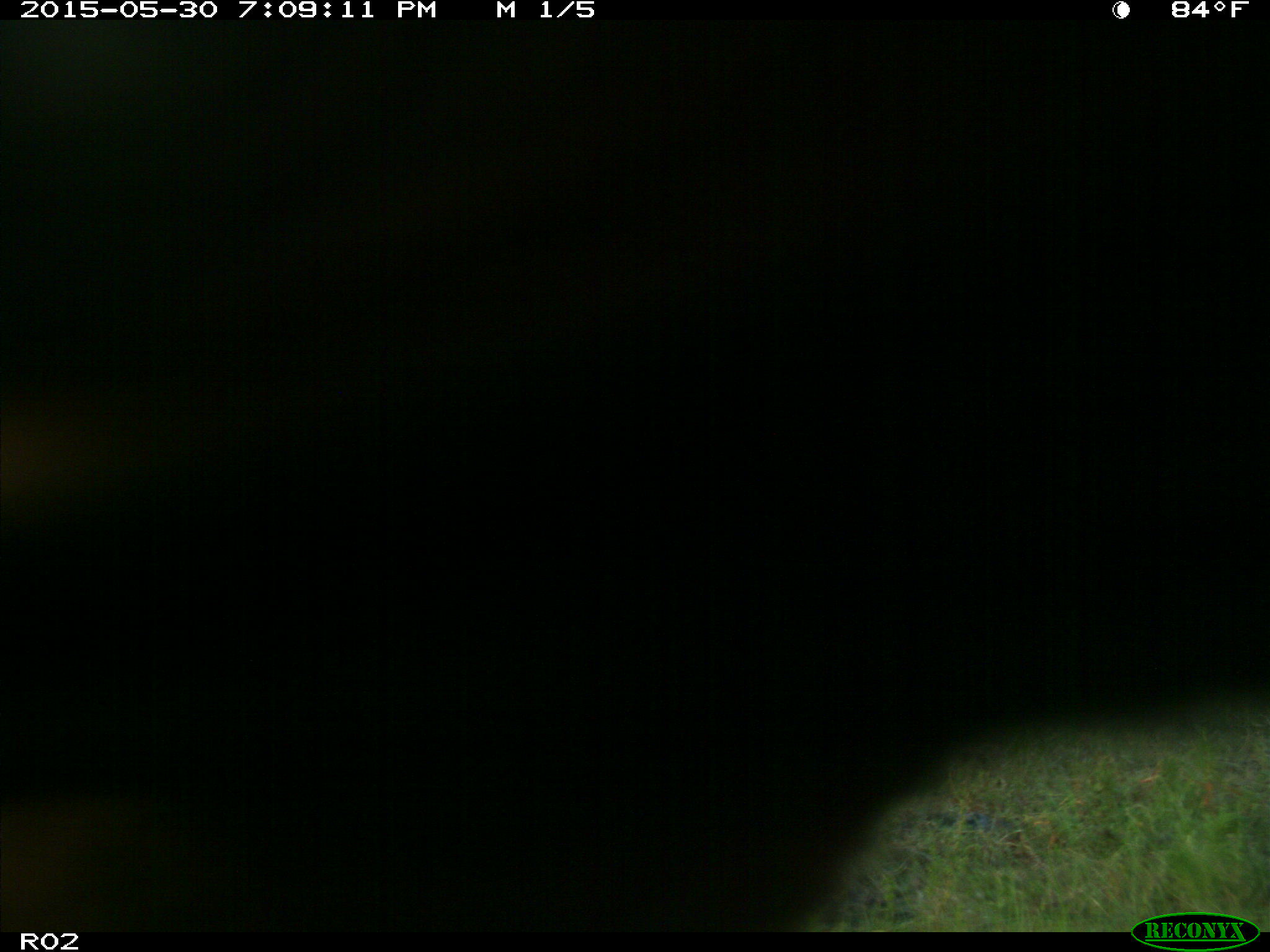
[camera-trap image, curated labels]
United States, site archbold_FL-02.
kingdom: Animalia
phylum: Chordata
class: Mammalia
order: Artiodactyla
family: Bovidae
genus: Bos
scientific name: Bos taurus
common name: domestic cow